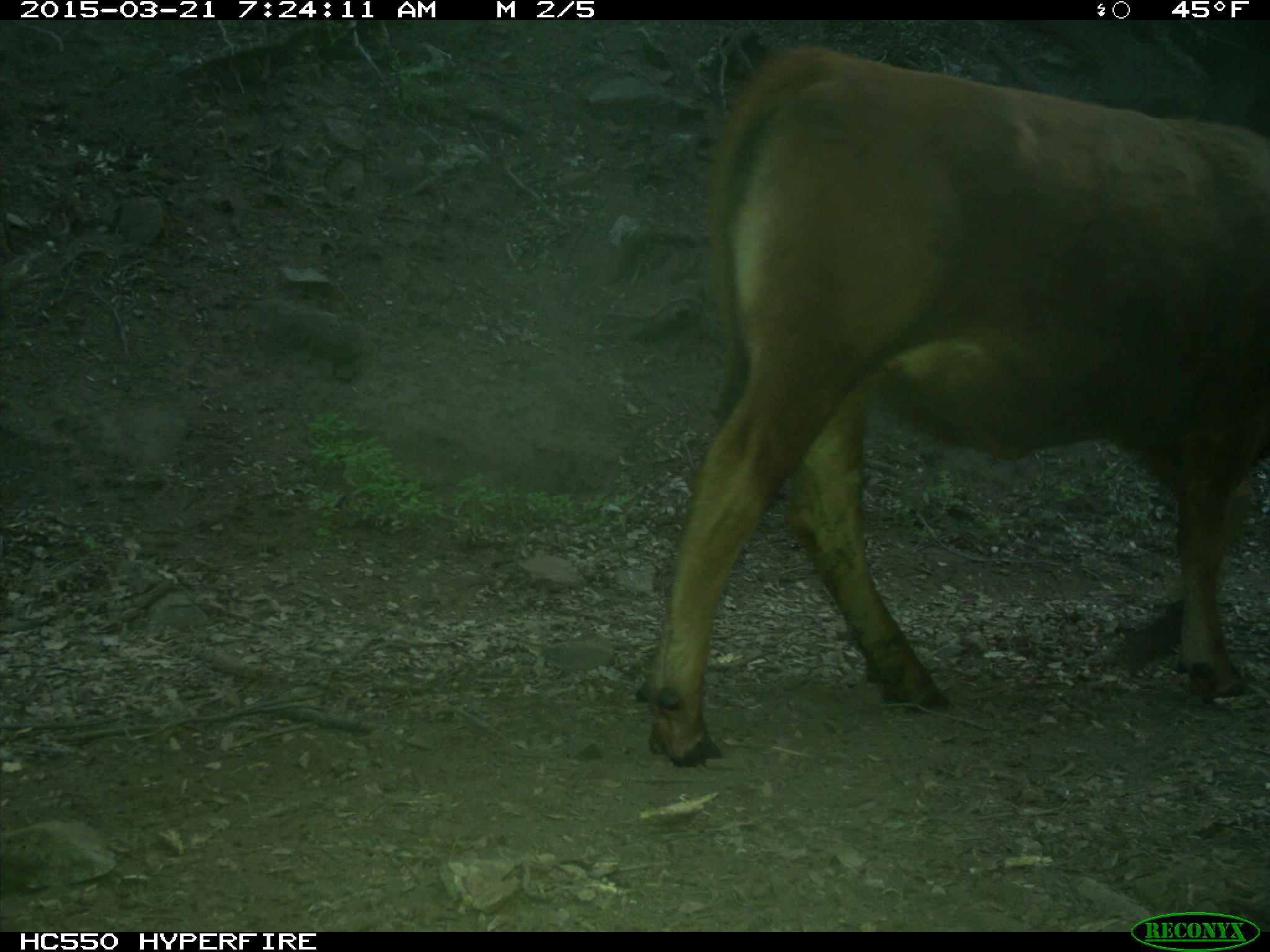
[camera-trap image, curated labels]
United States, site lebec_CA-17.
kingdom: Animalia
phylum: Chordata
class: Mammalia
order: Artiodactyla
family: Bovidae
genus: Bos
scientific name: Bos taurus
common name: domestic cow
Bos taurus (domestic cow).